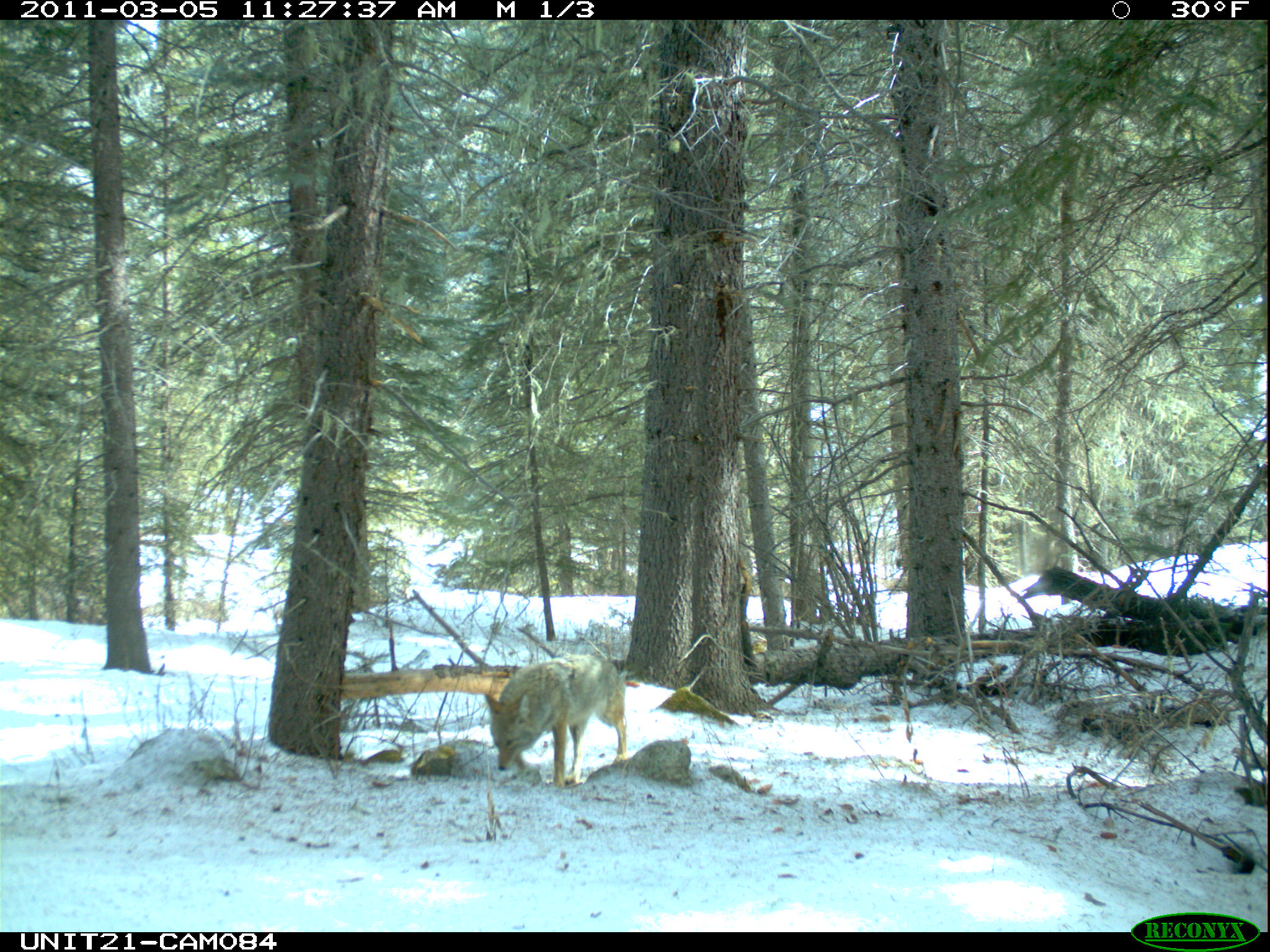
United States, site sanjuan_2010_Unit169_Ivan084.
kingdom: Animalia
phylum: Chordata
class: Mammalia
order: Carnivora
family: Canidae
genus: Canis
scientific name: Canis latrans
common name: coyote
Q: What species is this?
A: Canis latrans (coyote).